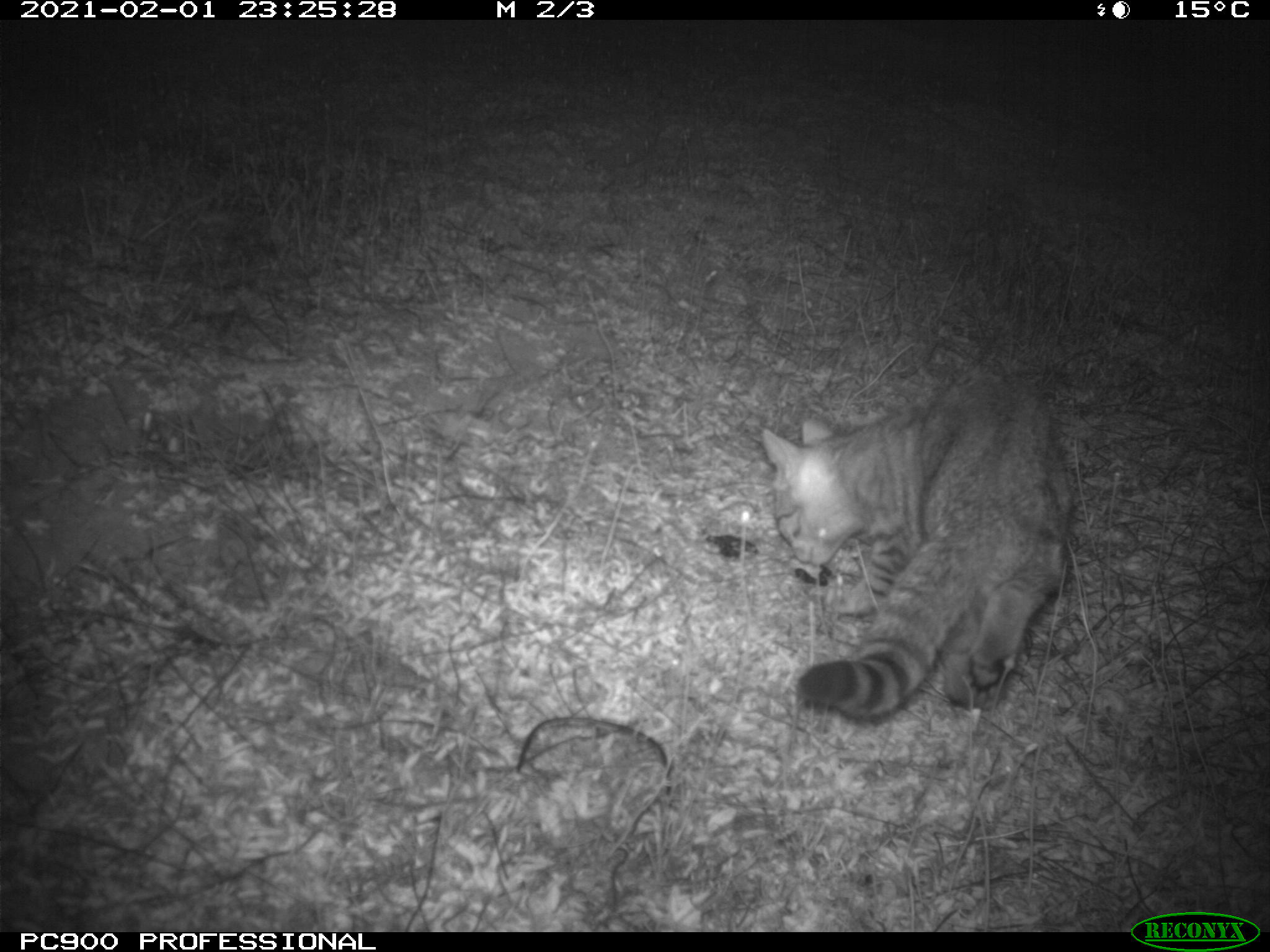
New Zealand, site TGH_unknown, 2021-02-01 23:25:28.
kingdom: Animalia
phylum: Chordata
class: Mammalia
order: Carnivora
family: Felidae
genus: Felis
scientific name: Felis catus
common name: domestic cat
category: cat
Cat (domestic cat) (Felis catus).